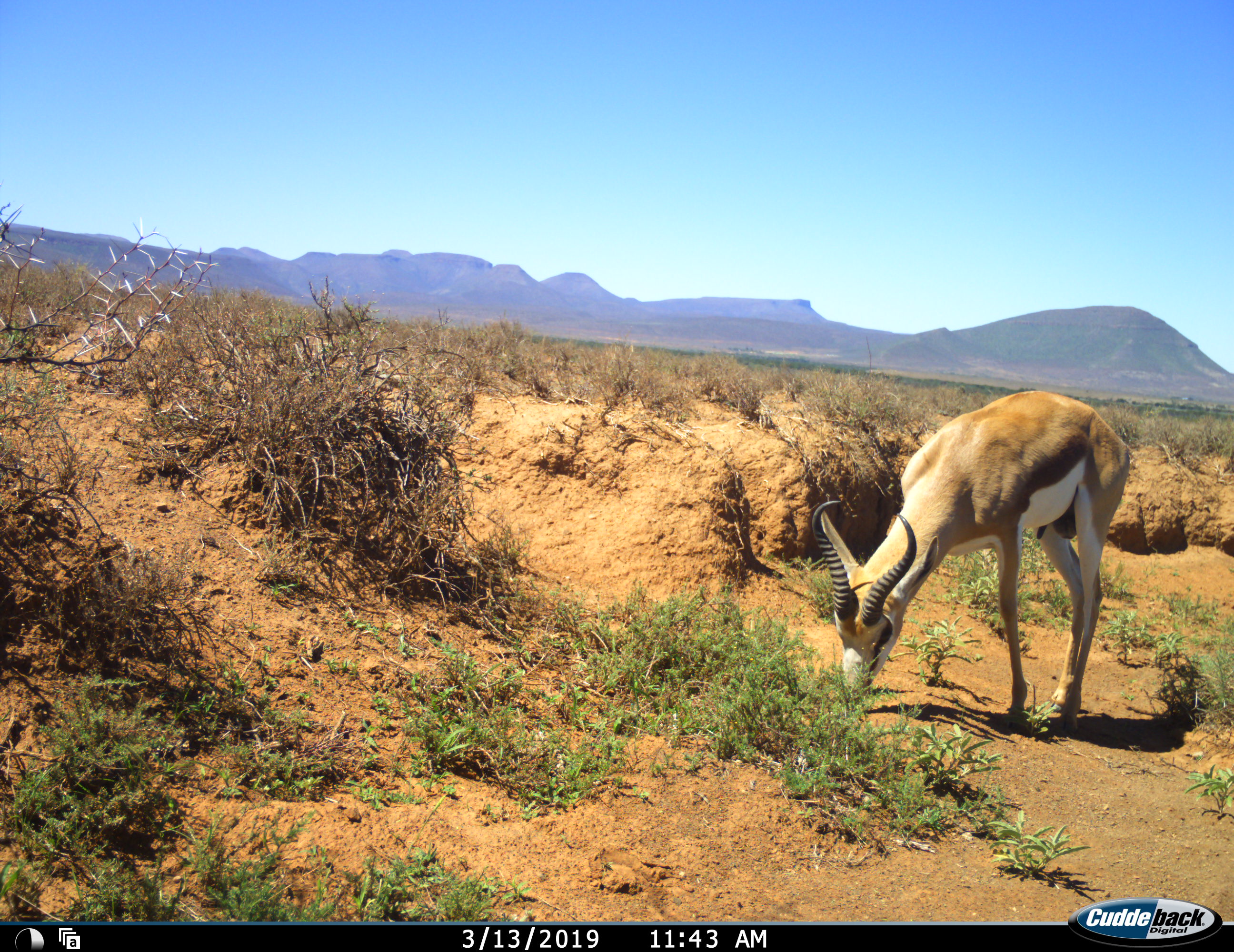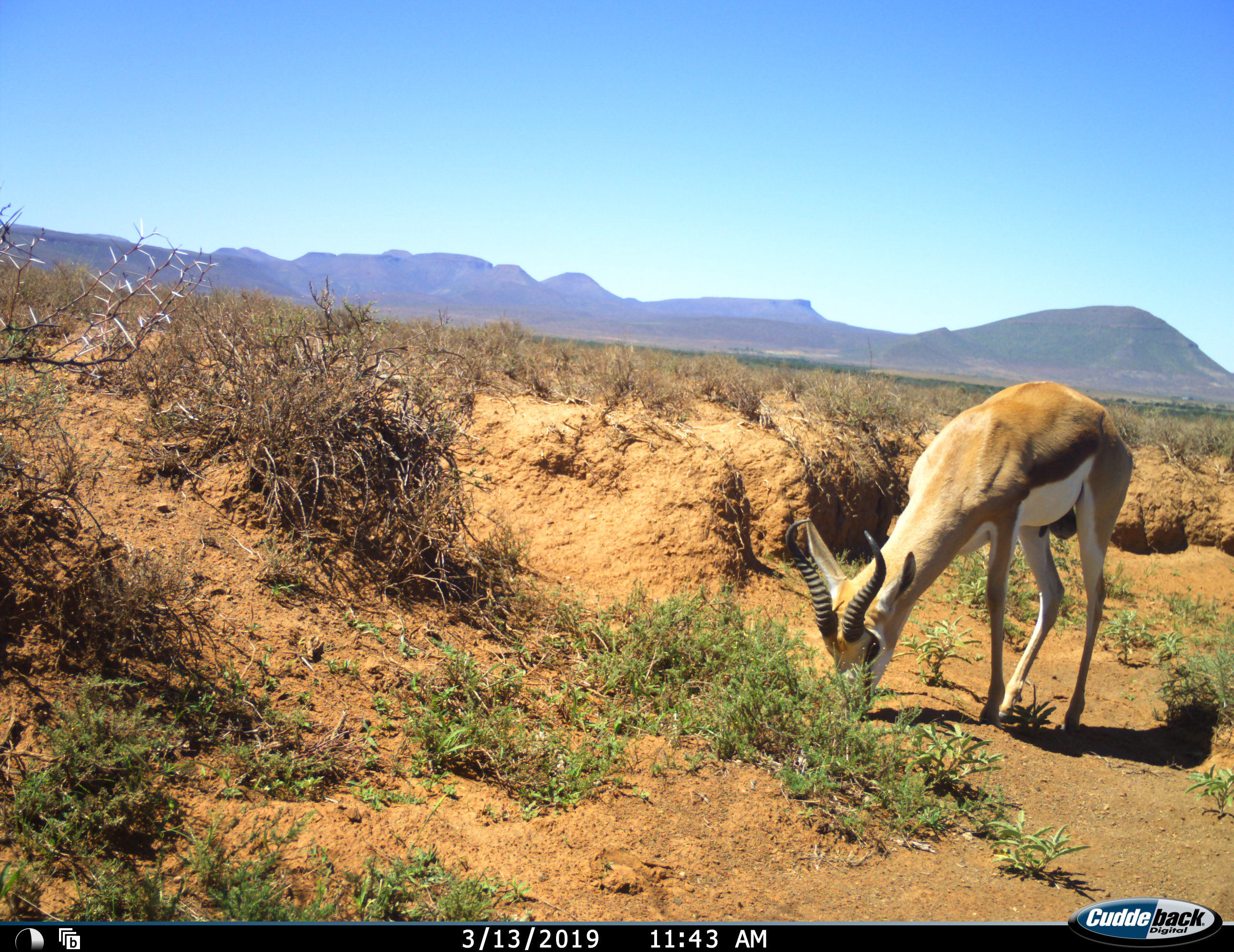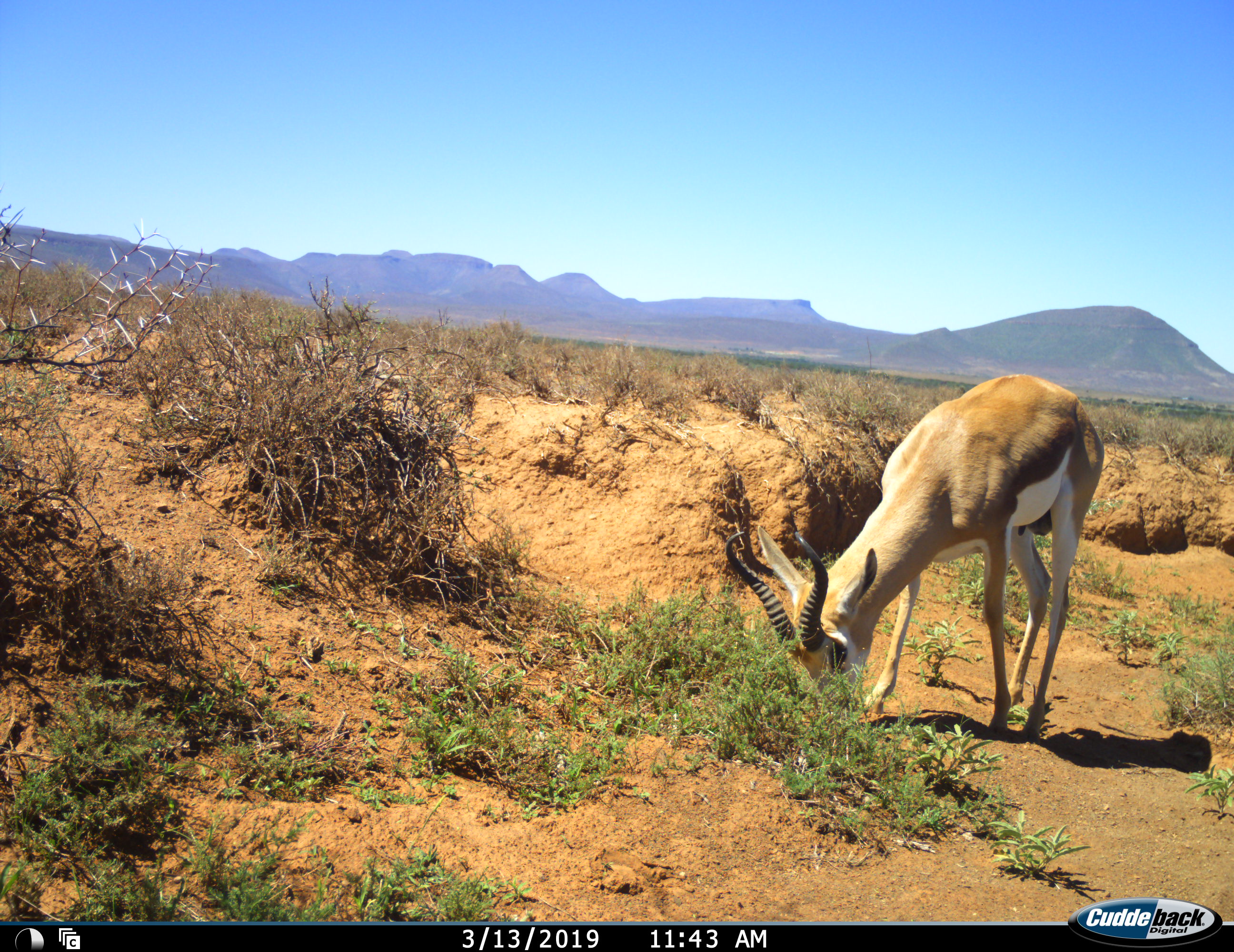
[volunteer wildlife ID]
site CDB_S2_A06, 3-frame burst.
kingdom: Animalia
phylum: Chordata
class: Mammalia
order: Artiodactyla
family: Bovidae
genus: Antidorcas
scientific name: Antidorcas marsupialis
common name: springbok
Springbok (Antidorcas marsupialis), count 1. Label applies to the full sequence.